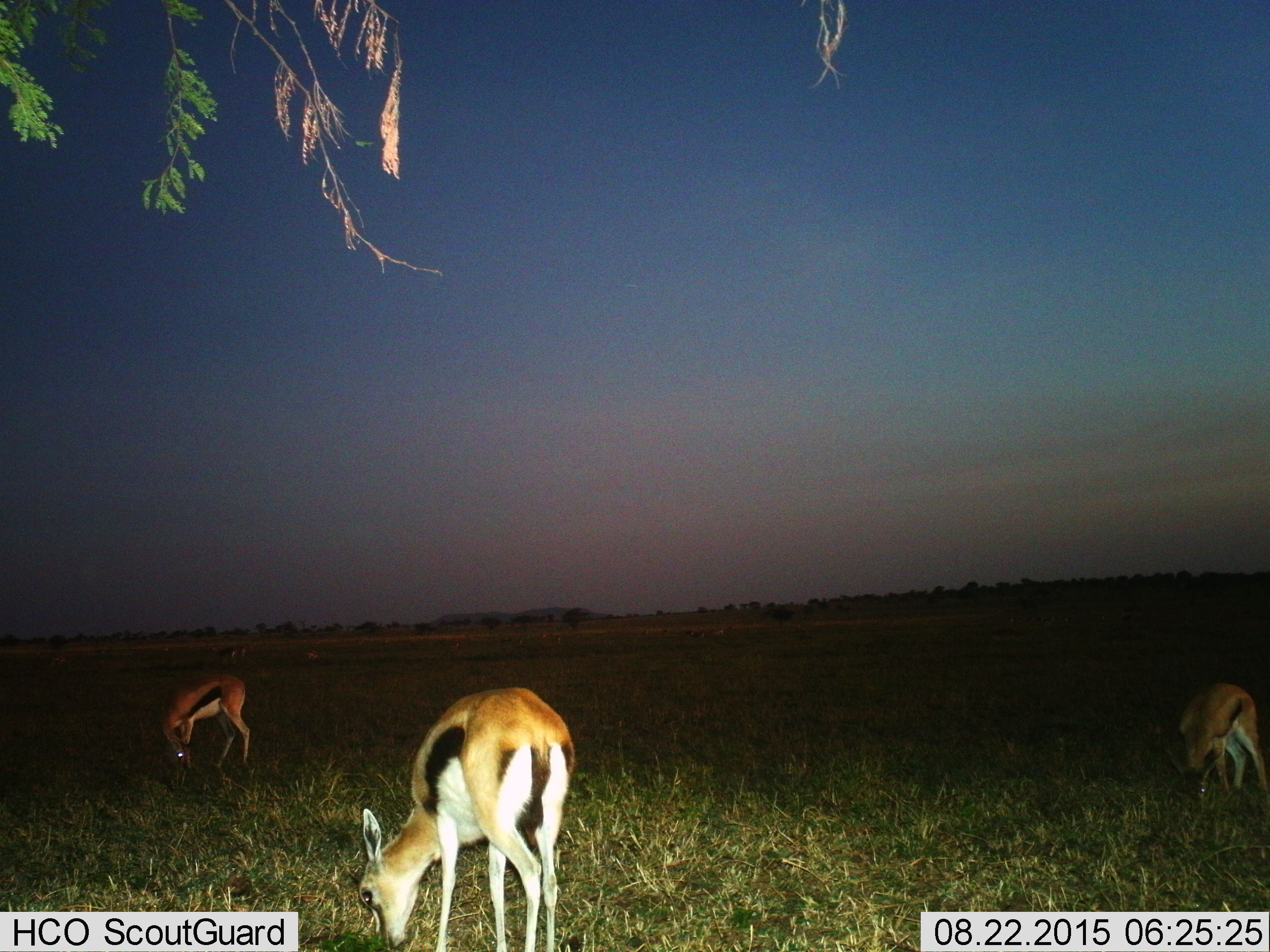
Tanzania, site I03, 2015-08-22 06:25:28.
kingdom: Animalia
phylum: Chordata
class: Mammalia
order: Artiodactyla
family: Bovidae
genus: Eudorcas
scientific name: Eudorcas thomsonii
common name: thomson's gazelle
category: gazellethomsons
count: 3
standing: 10%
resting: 20%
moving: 0%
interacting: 0%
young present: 10%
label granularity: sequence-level